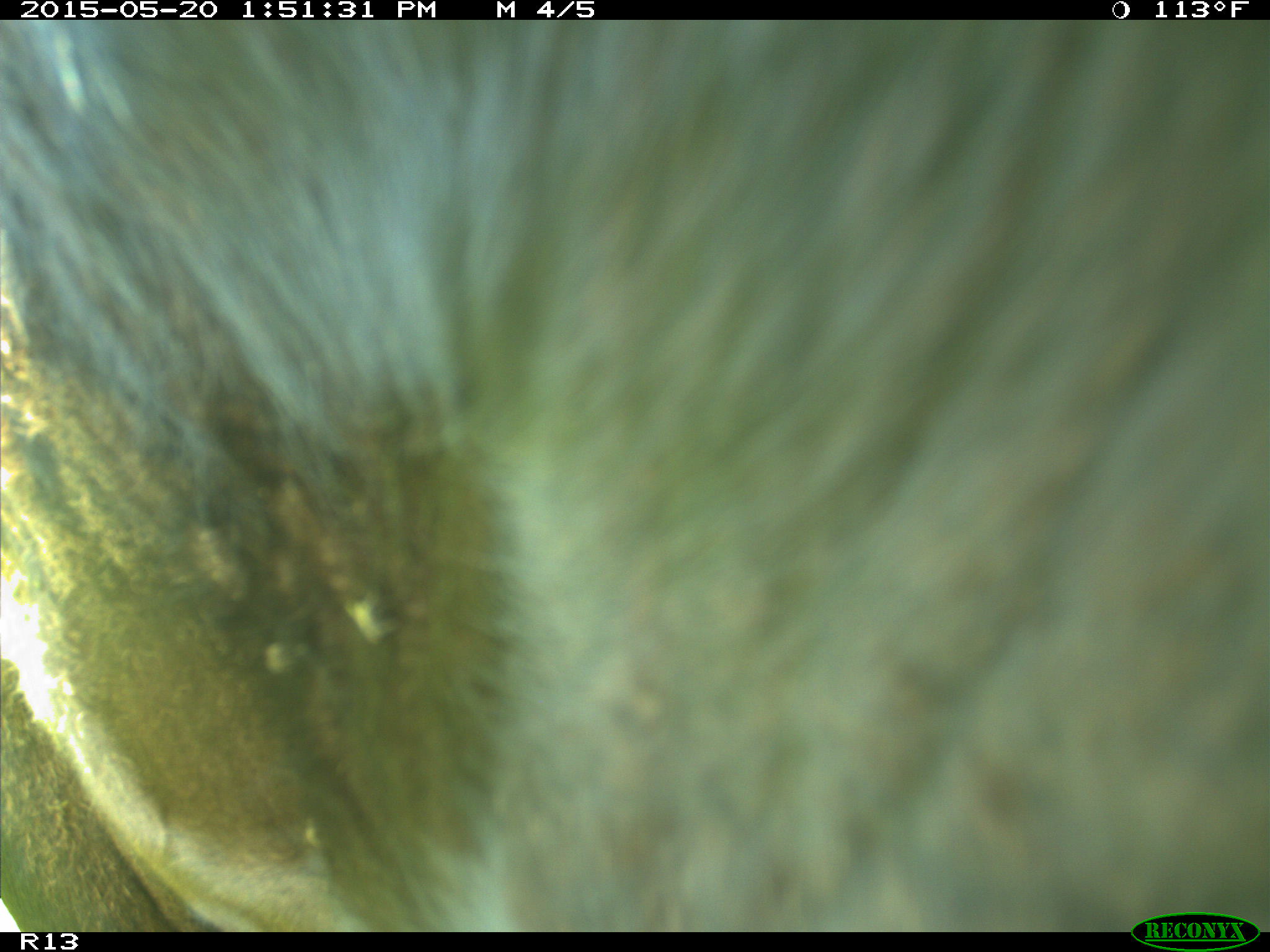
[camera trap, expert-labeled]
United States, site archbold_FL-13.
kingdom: Animalia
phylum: Chordata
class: Mammalia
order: Artiodactyla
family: Bovidae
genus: Bos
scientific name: Bos taurus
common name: domestic cow